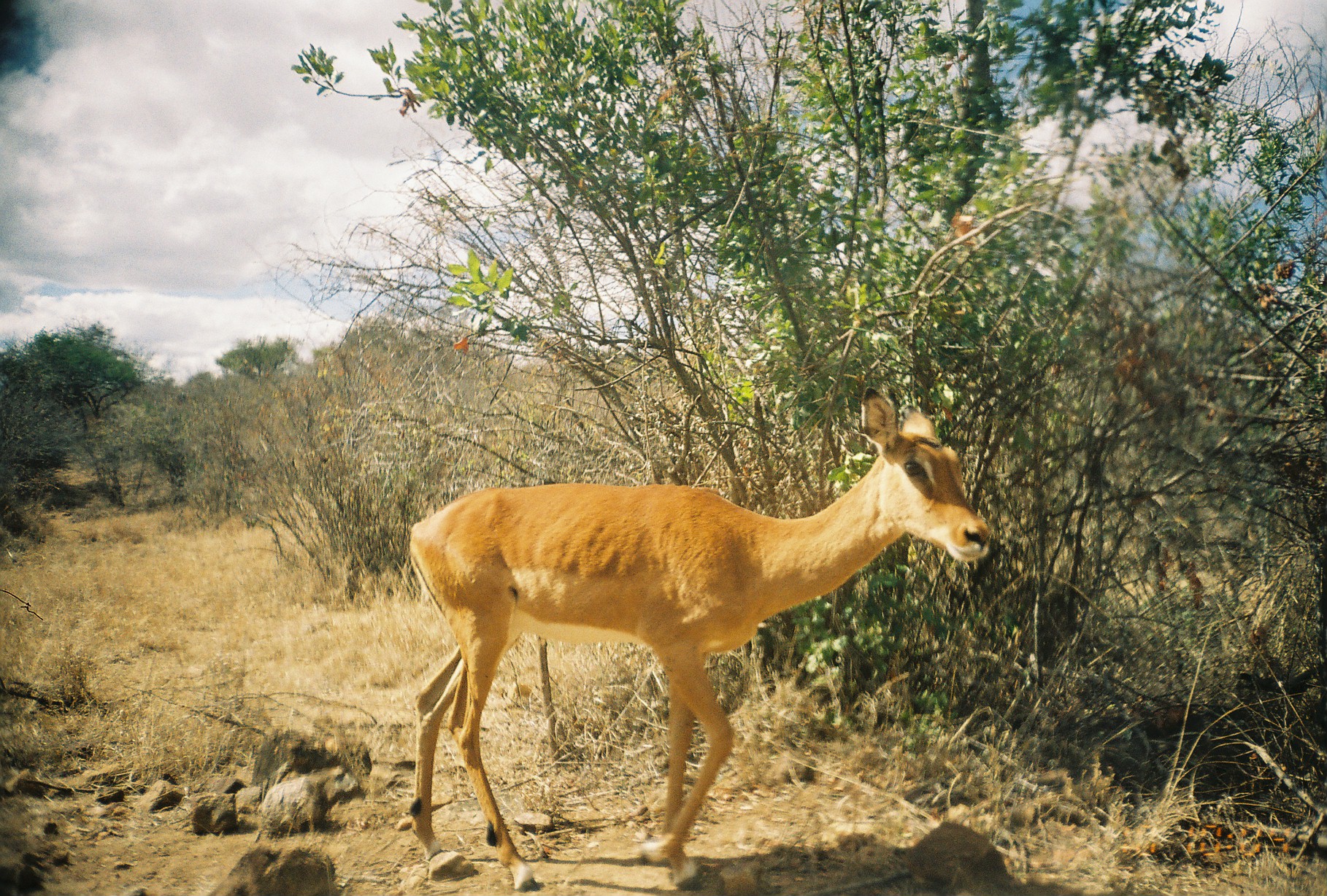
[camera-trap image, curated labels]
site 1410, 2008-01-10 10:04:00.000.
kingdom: Animalia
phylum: Chordata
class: Mammalia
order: Artiodactyla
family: Bovidae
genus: Aepyceros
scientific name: Aepyceros melampus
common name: impala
Aepyceros melampus (impala), count 1.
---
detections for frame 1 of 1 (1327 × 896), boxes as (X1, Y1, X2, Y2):
aepyceros melampus: (407, 385, 992, 892)